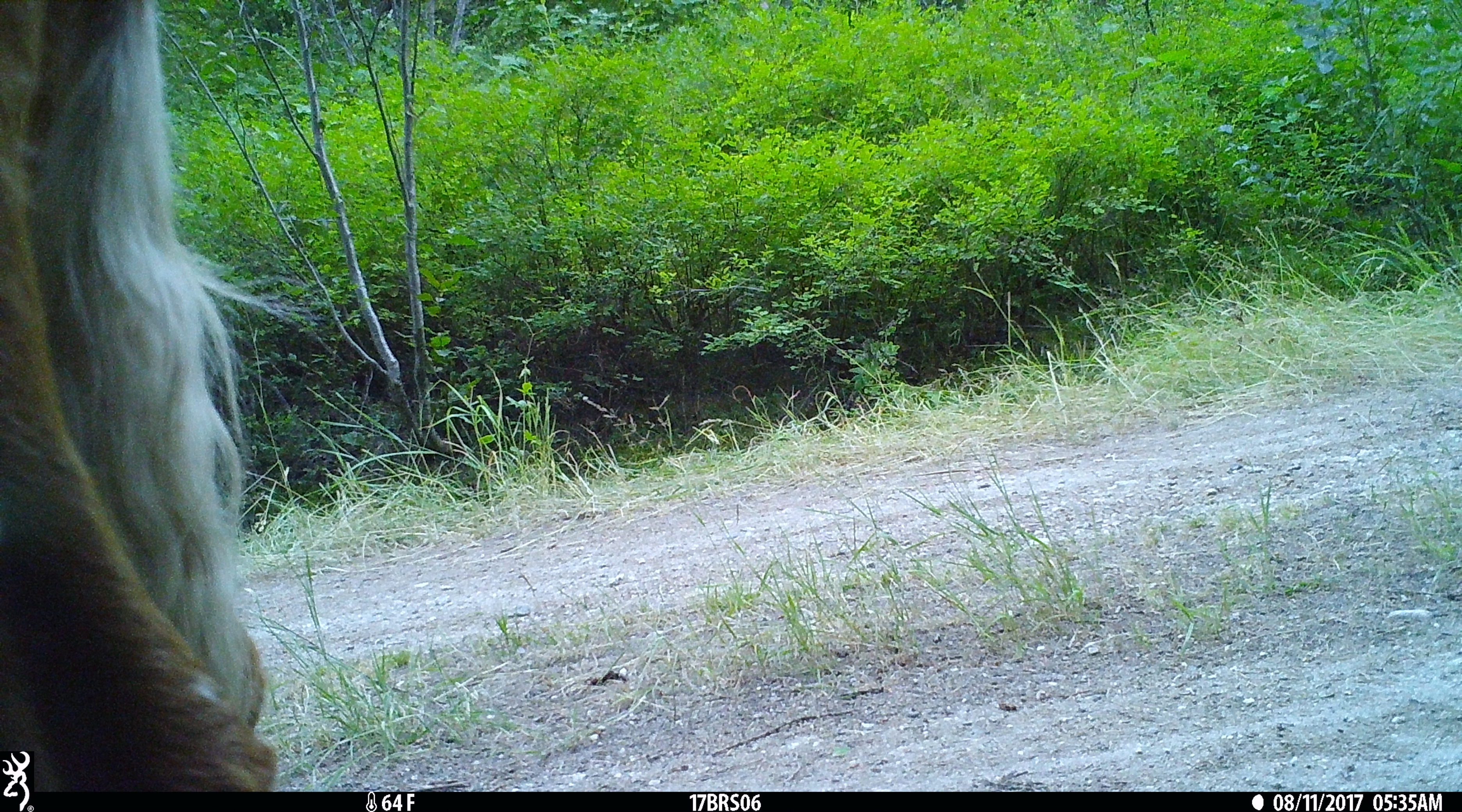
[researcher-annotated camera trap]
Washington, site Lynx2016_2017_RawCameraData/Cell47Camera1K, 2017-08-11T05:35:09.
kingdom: Animalia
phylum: Chordata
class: Mammalia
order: Artiodactyla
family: Bovidae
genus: Bos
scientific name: Bos taurus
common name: domestic cattle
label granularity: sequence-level